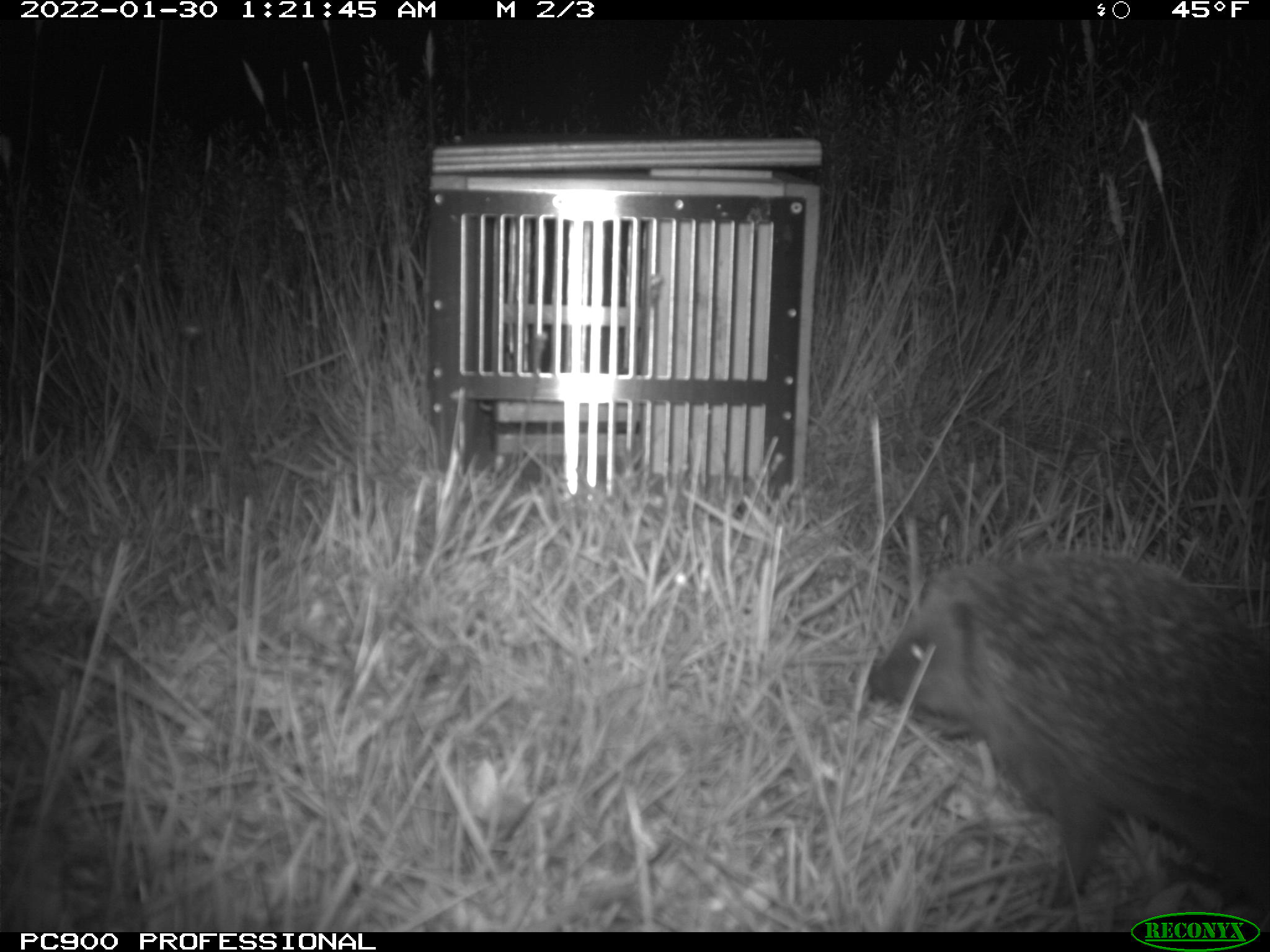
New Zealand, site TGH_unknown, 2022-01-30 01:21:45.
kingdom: Animalia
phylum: Chordata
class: Mammalia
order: Eulipotyphla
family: Erinaceidae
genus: Erinaceus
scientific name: Erinaceus europaeus europaeus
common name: european hedgehog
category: hedgehog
Hedgehog (european hedgehog) (Erinaceus europaeus europaeus).